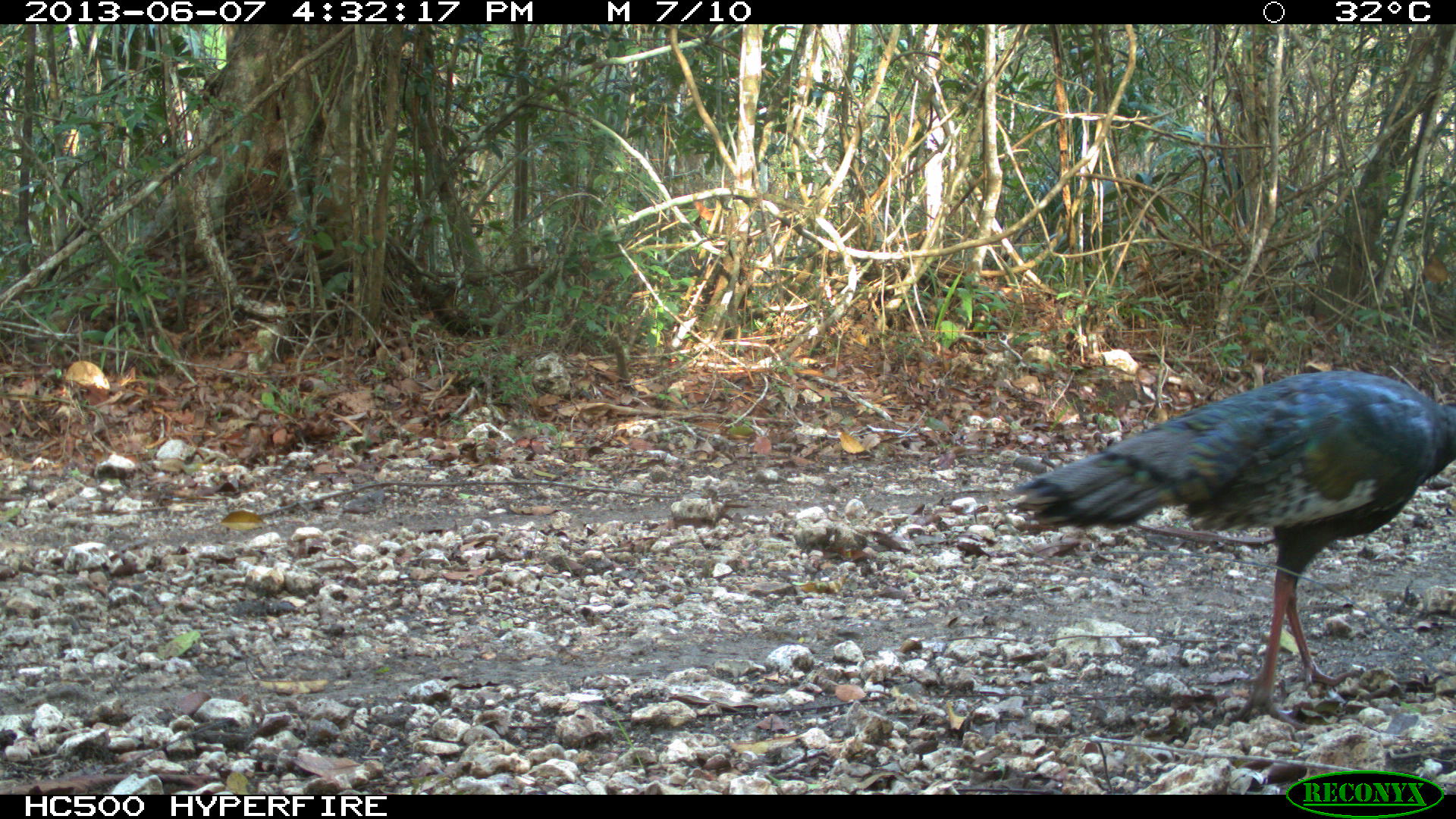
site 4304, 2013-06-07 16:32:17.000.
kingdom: Animalia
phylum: Chordata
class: Aves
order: Galliformes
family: Phasianidae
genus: Meleagris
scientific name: Meleagris ocellata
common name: ocellated turkey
Meleagris ocellata (ocellated turkey), count 3.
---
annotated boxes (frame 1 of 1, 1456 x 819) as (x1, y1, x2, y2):
meleagris ocellata: (1013, 366, 1456, 718)